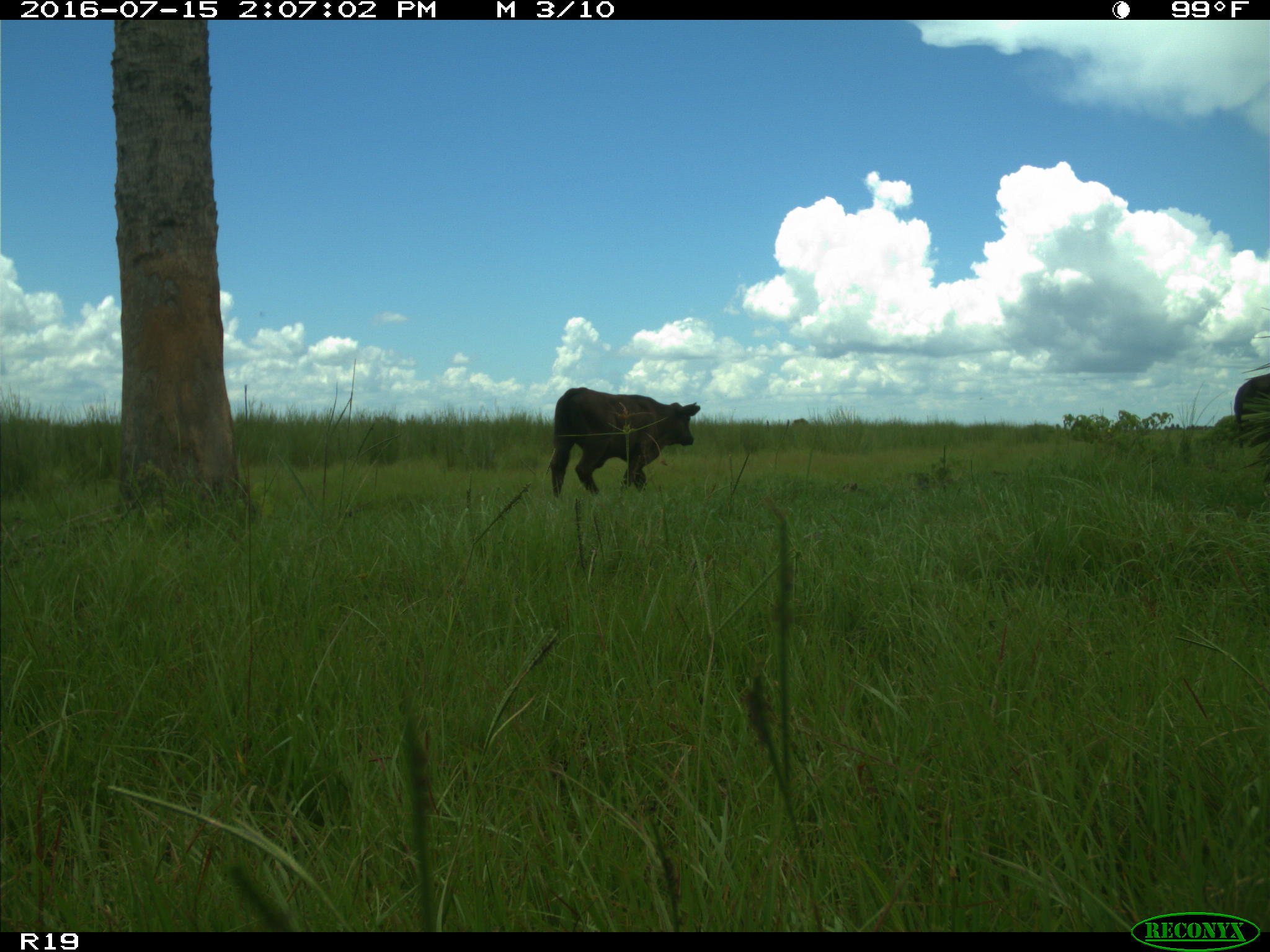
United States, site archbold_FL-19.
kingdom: Animalia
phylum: Chordata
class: Mammalia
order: Artiodactyla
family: Bovidae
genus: Bos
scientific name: Bos taurus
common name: domestic cow